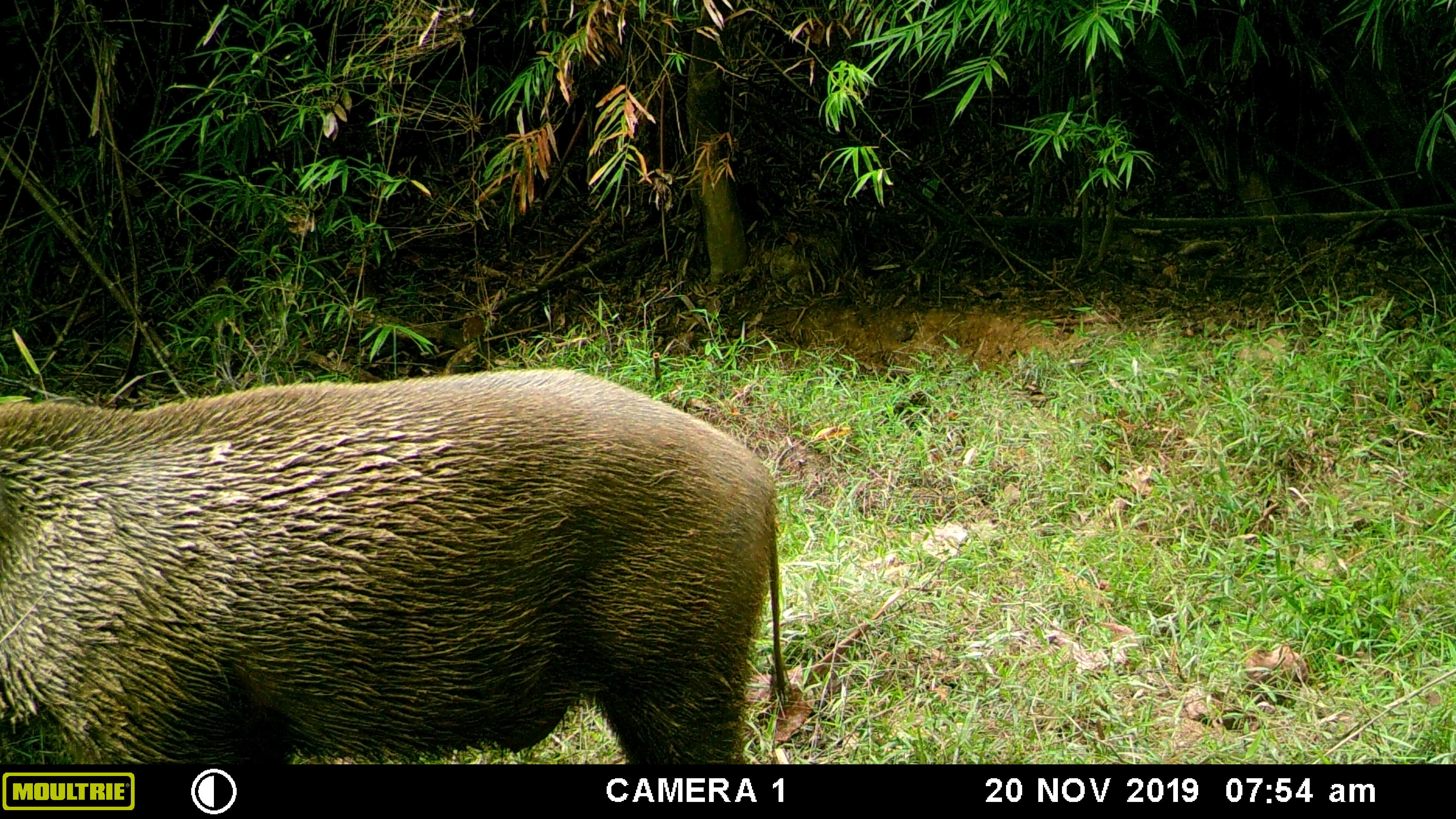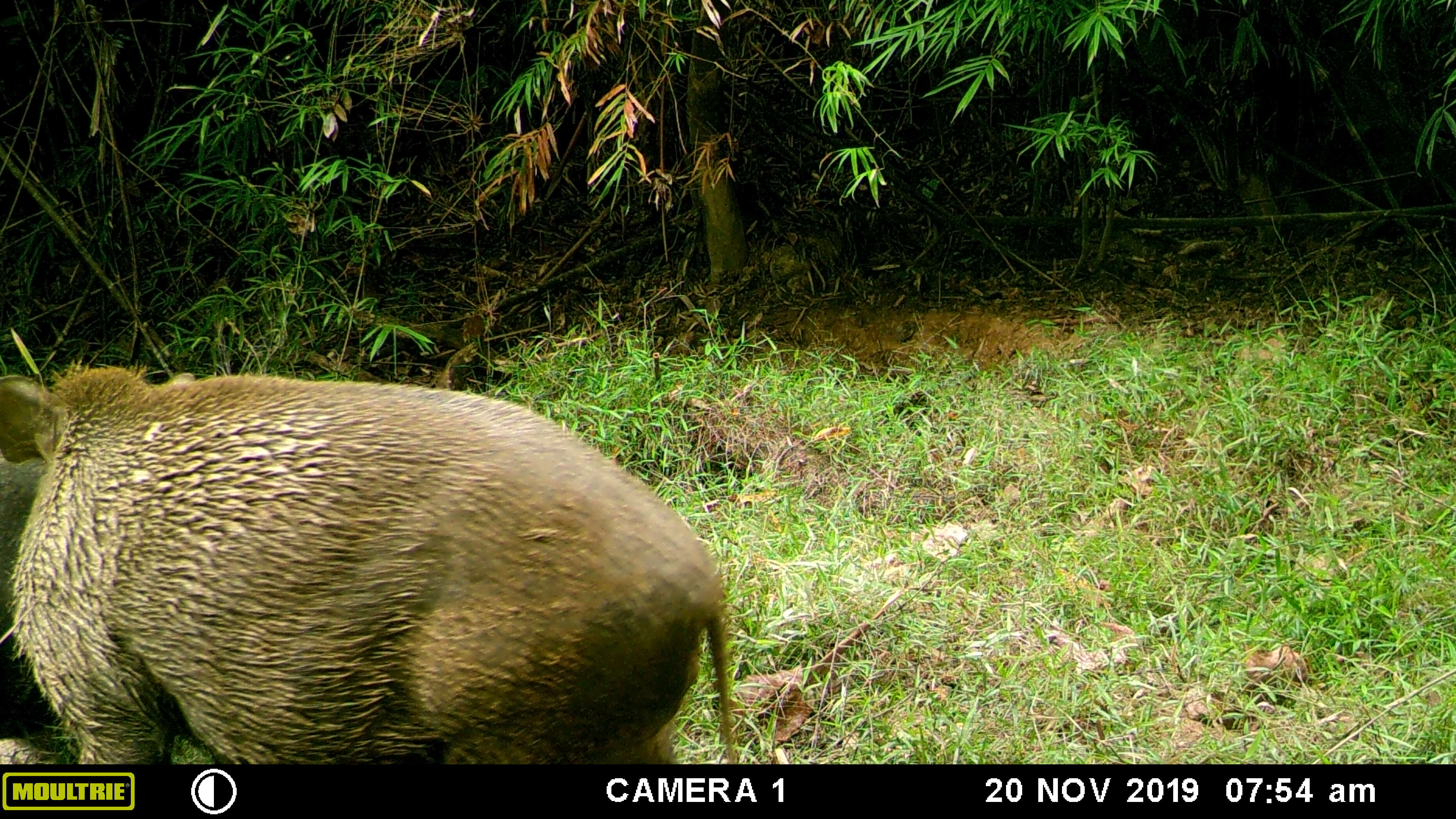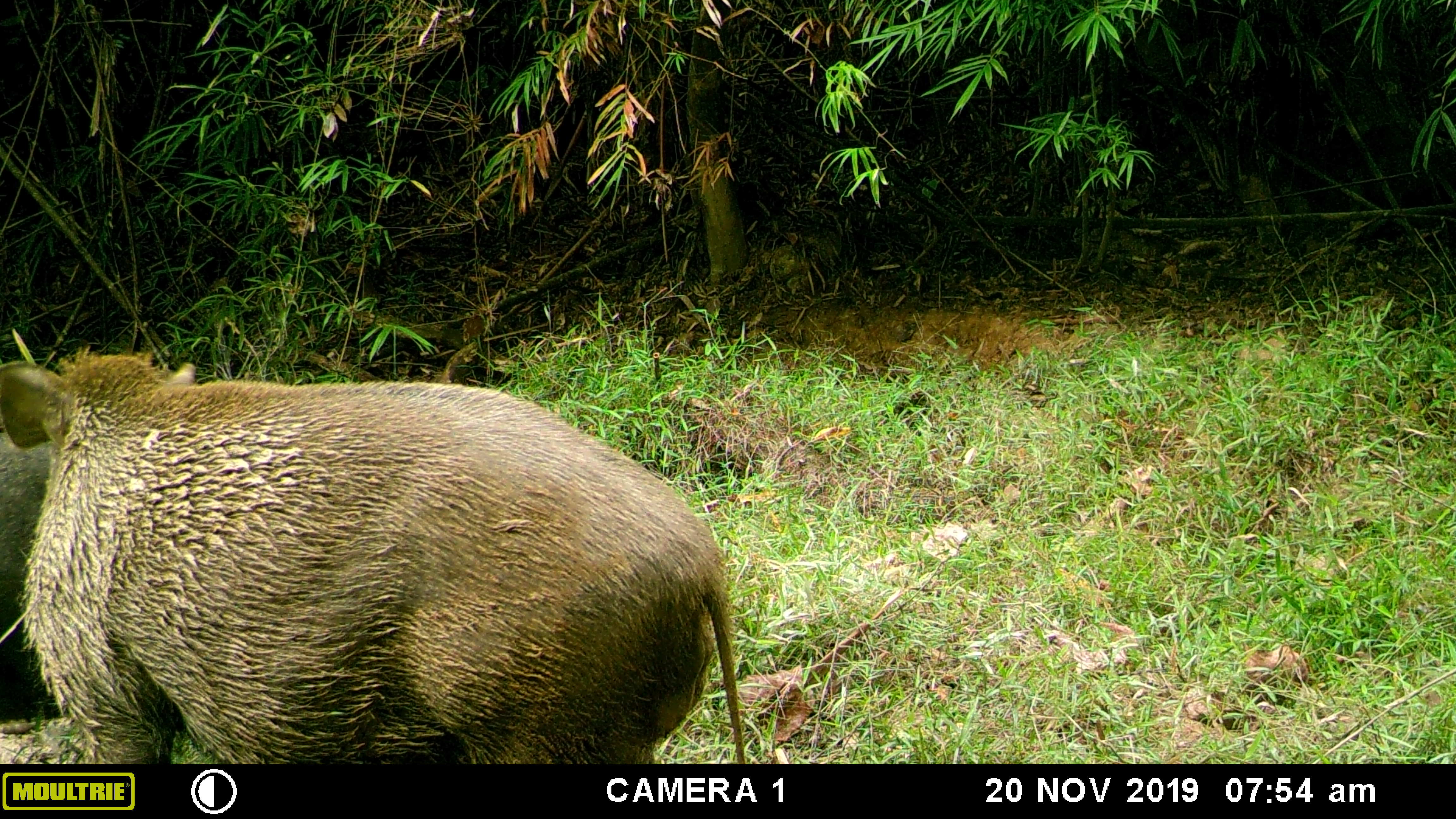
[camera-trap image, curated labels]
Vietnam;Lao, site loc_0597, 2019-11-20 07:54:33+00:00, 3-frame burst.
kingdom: Animalia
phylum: Chordata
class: Mammalia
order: Artiodactyla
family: Suidae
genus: Sus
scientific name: Sus scrofa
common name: eurasian wild pig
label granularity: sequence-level